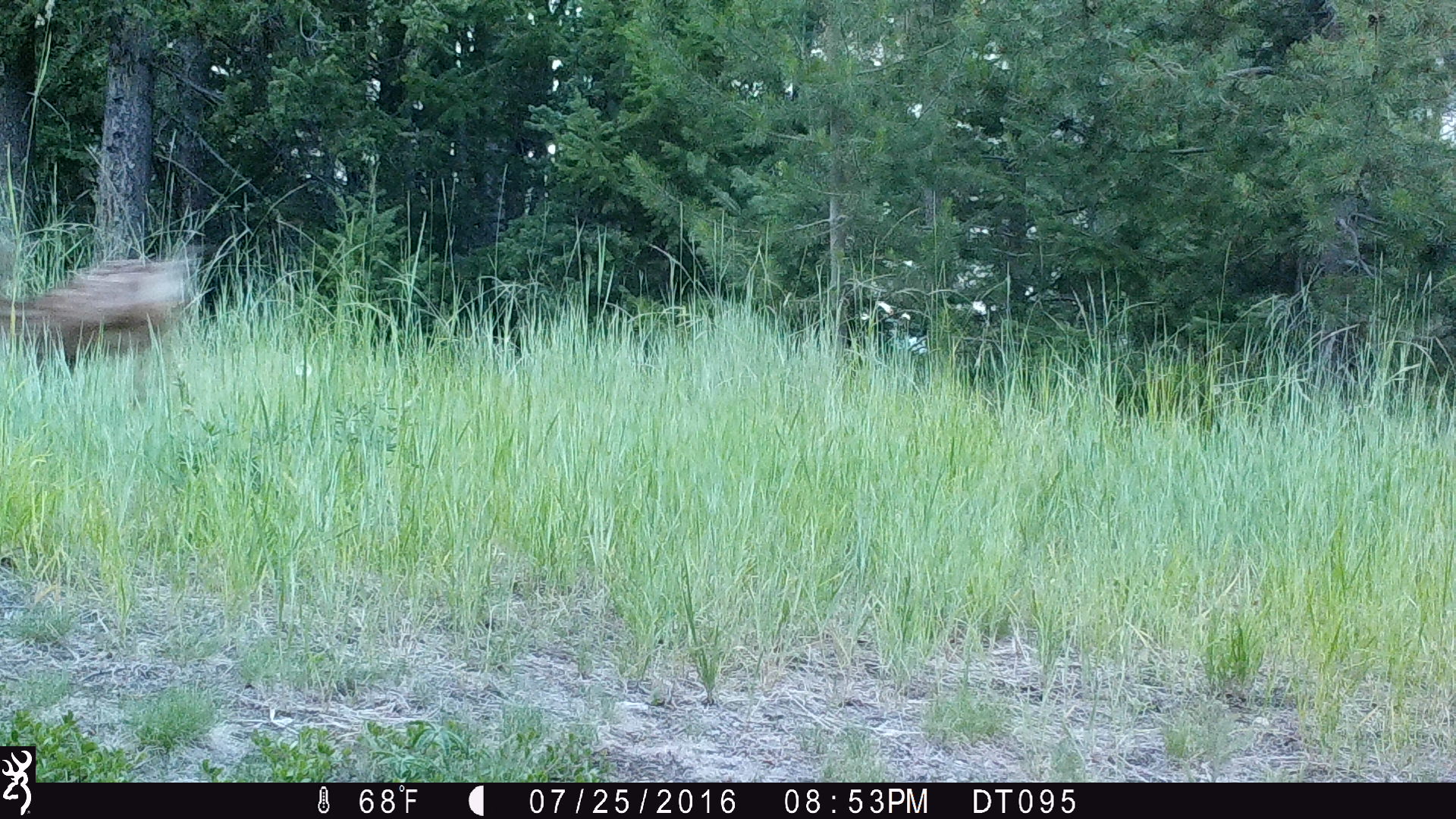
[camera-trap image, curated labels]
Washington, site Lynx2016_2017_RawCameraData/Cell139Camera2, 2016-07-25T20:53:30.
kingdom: Animalia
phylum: Chordata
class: Mammalia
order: Artiodactyla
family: Cervidae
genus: Odocoileus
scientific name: Odocoileus hemionus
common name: mule deer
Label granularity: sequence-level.